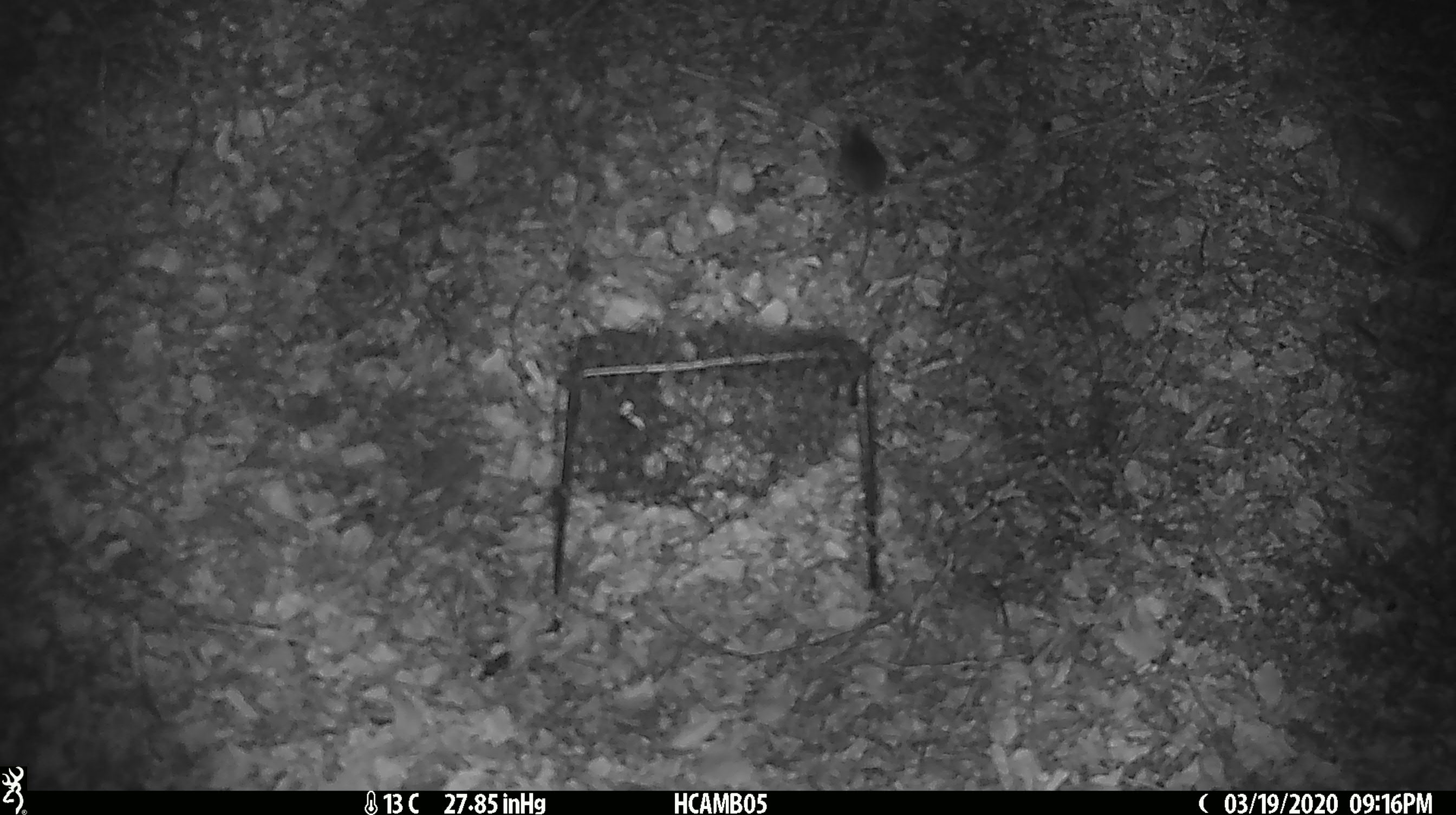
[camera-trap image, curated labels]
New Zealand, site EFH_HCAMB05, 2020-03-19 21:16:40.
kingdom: Animalia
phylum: Chordata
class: Mammalia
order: Rodentia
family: Muridae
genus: Mus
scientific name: Mus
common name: mouse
Mouse (Mus).